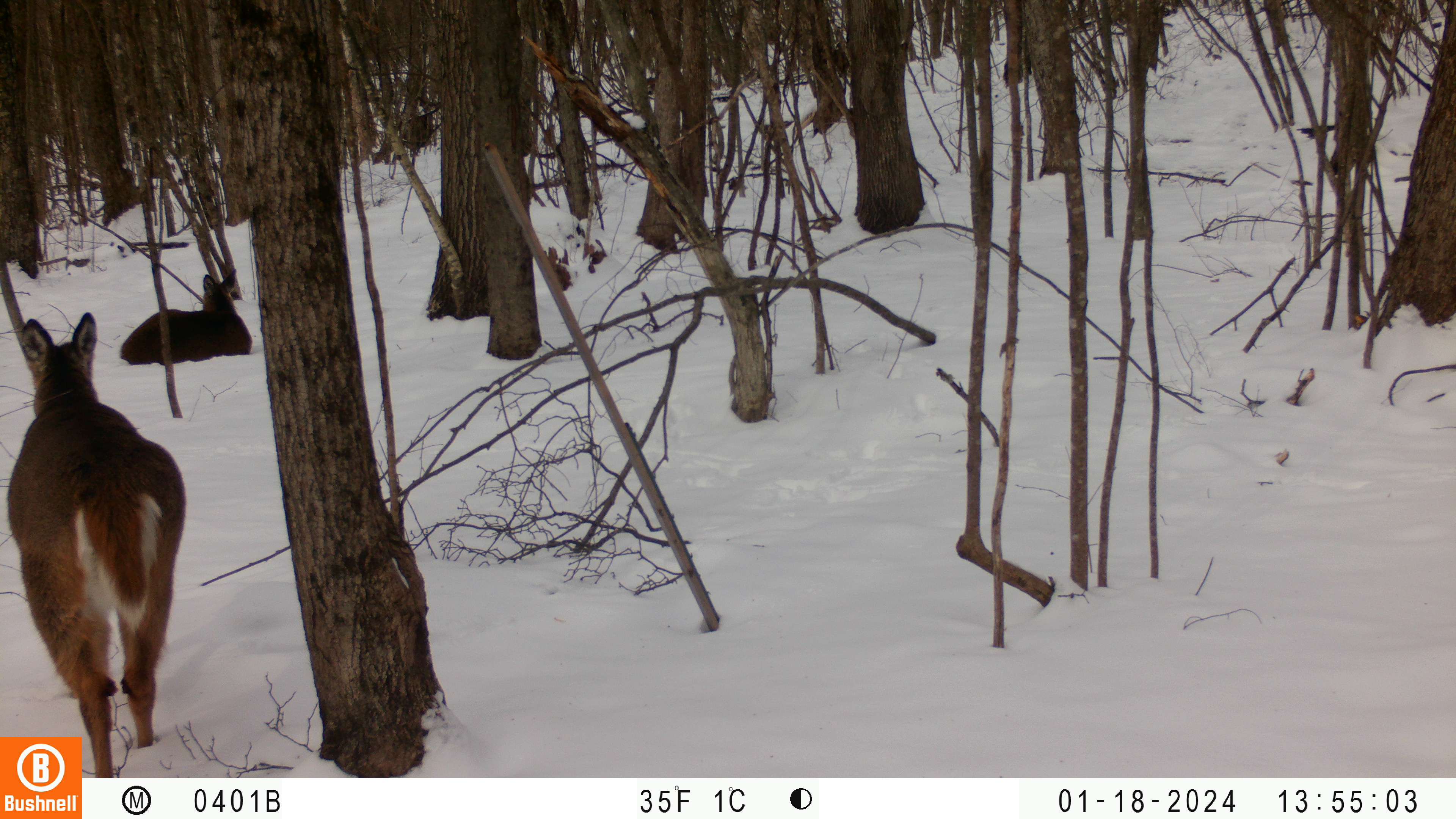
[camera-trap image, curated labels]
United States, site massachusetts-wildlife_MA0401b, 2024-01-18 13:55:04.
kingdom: Animalia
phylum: Chordata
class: Mammalia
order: Artiodactyla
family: Cervidae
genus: Odocoileus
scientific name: Odocoileus virginianus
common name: white-tailed deer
White-tailed deer (Odocoileus virginianus).